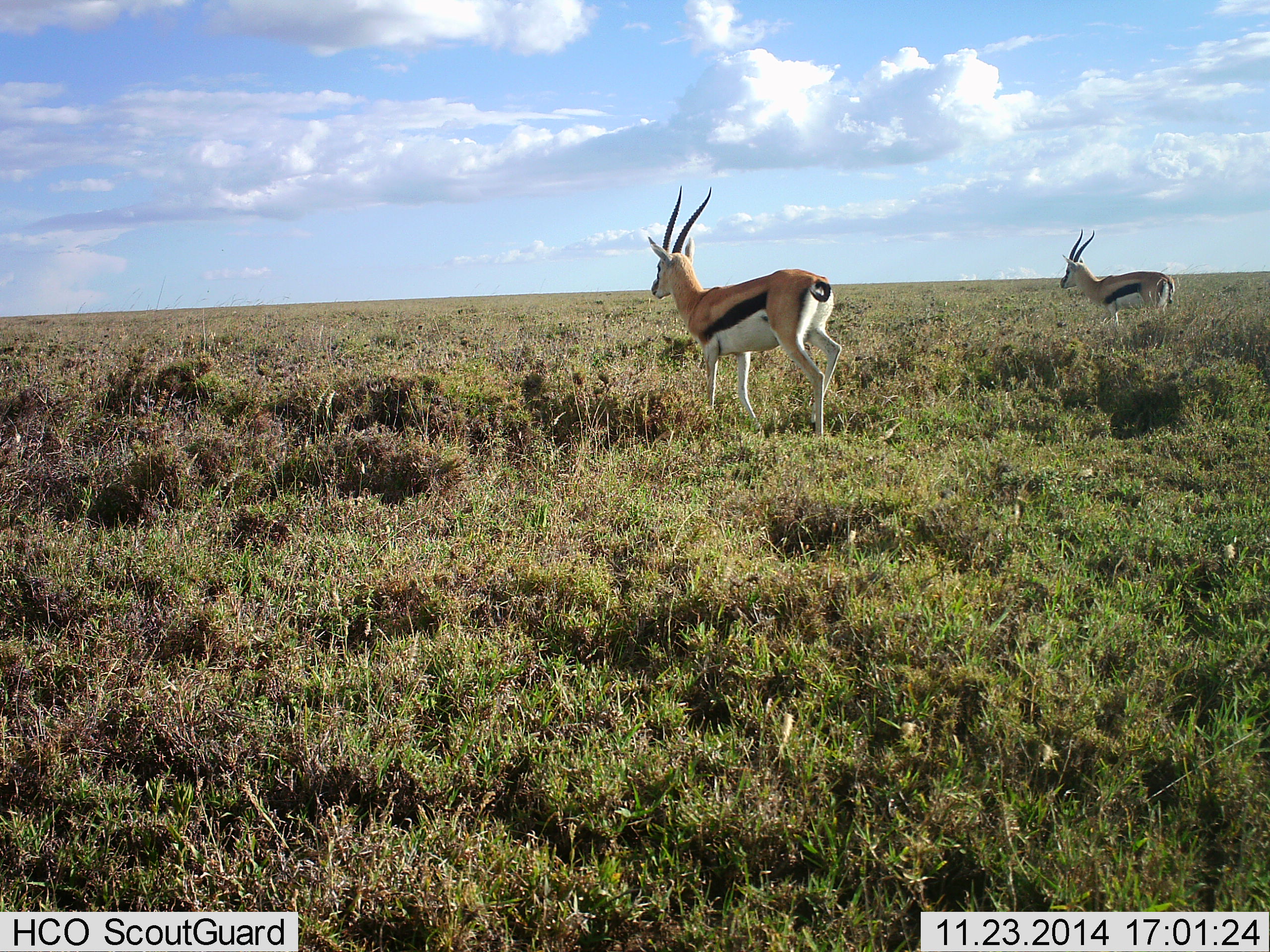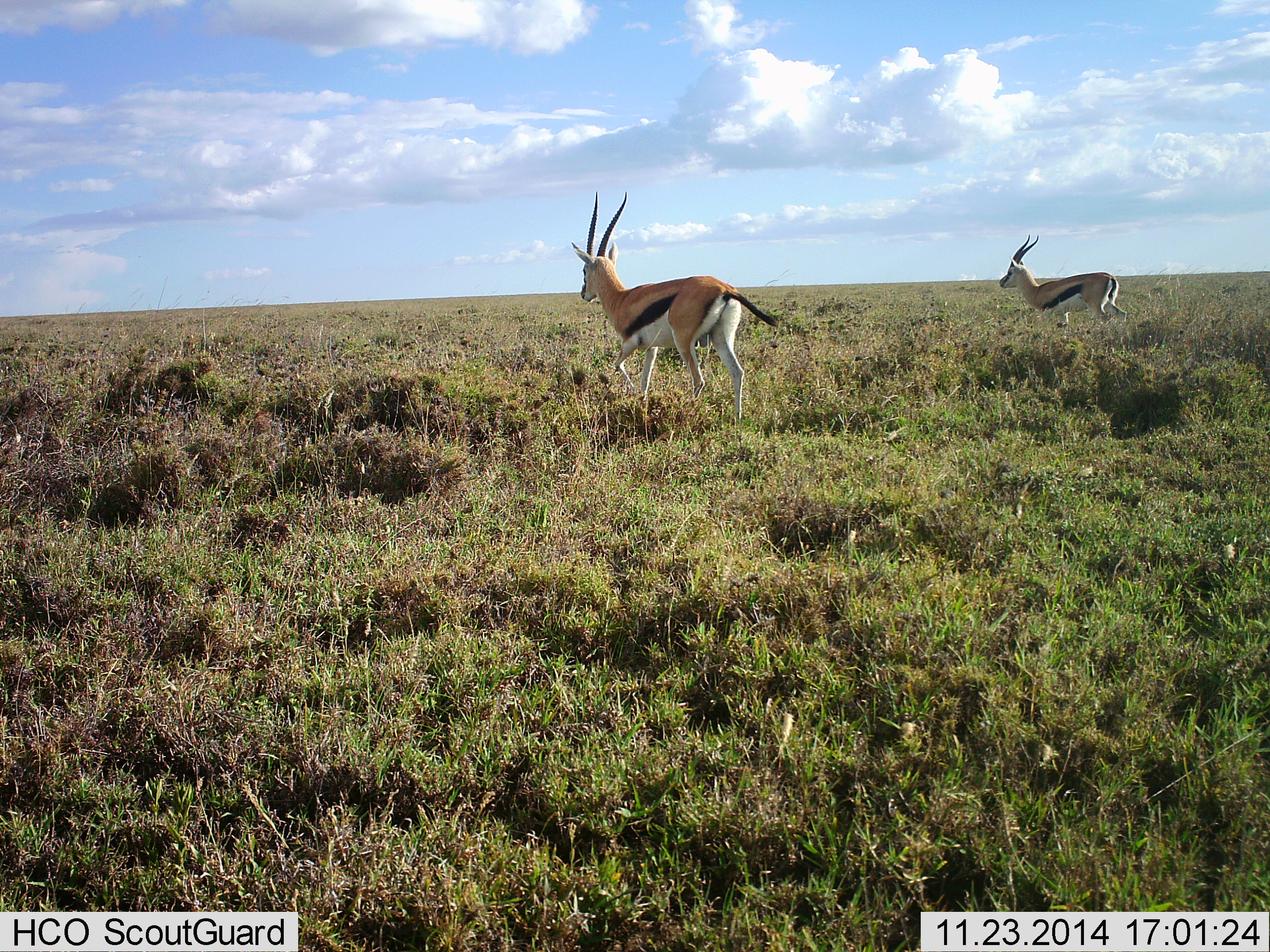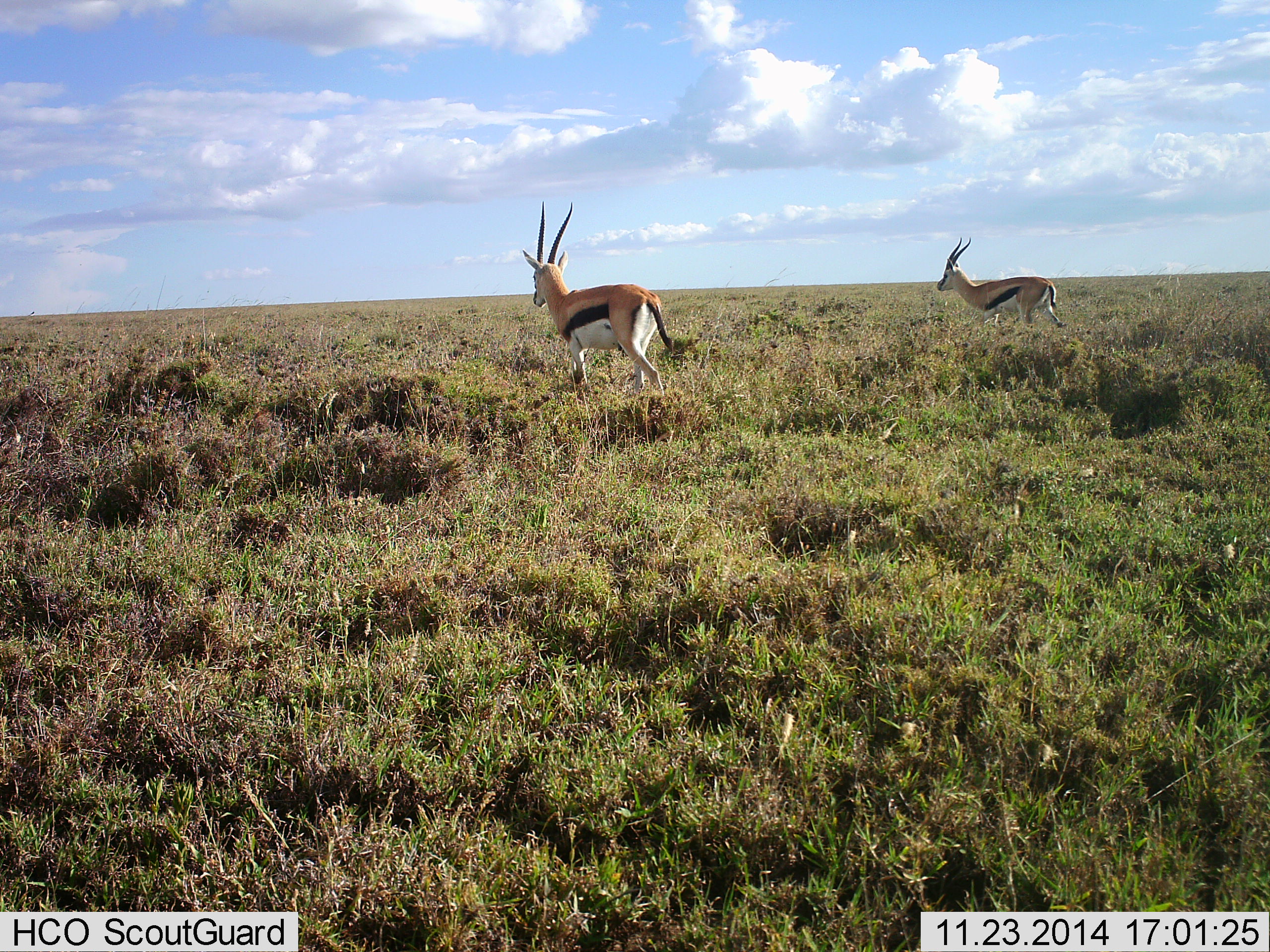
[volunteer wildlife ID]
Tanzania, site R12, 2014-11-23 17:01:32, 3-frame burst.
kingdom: Animalia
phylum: Chordata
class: Mammalia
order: Artiodactyla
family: Bovidae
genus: Eudorcas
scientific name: Eudorcas thomsonii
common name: thomson's gazelle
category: gazellethomsons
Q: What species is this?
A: Gazellethomsons (thomson's gazelle) (Eudorcas thomsonii).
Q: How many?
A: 2.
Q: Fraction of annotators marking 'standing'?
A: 10%.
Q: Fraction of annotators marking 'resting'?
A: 0%.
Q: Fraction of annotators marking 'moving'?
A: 100%.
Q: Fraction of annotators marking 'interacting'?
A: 0%.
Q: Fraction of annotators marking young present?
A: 0%.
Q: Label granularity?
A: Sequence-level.